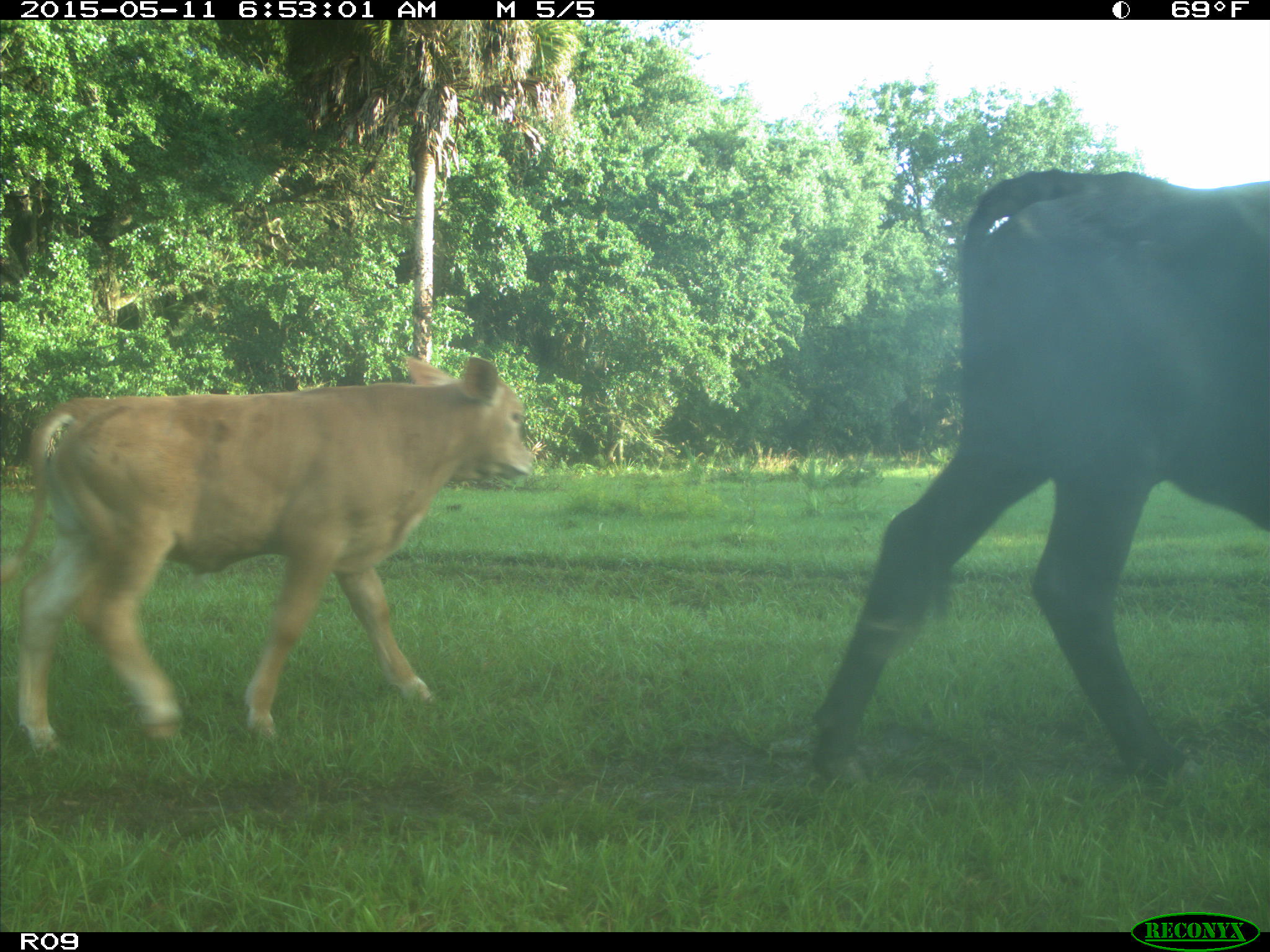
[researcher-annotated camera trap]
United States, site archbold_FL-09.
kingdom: Animalia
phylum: Chordata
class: Mammalia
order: Artiodactyla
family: Bovidae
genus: Bos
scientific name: Bos taurus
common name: domestic cow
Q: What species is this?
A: Bos taurus (domestic cow).